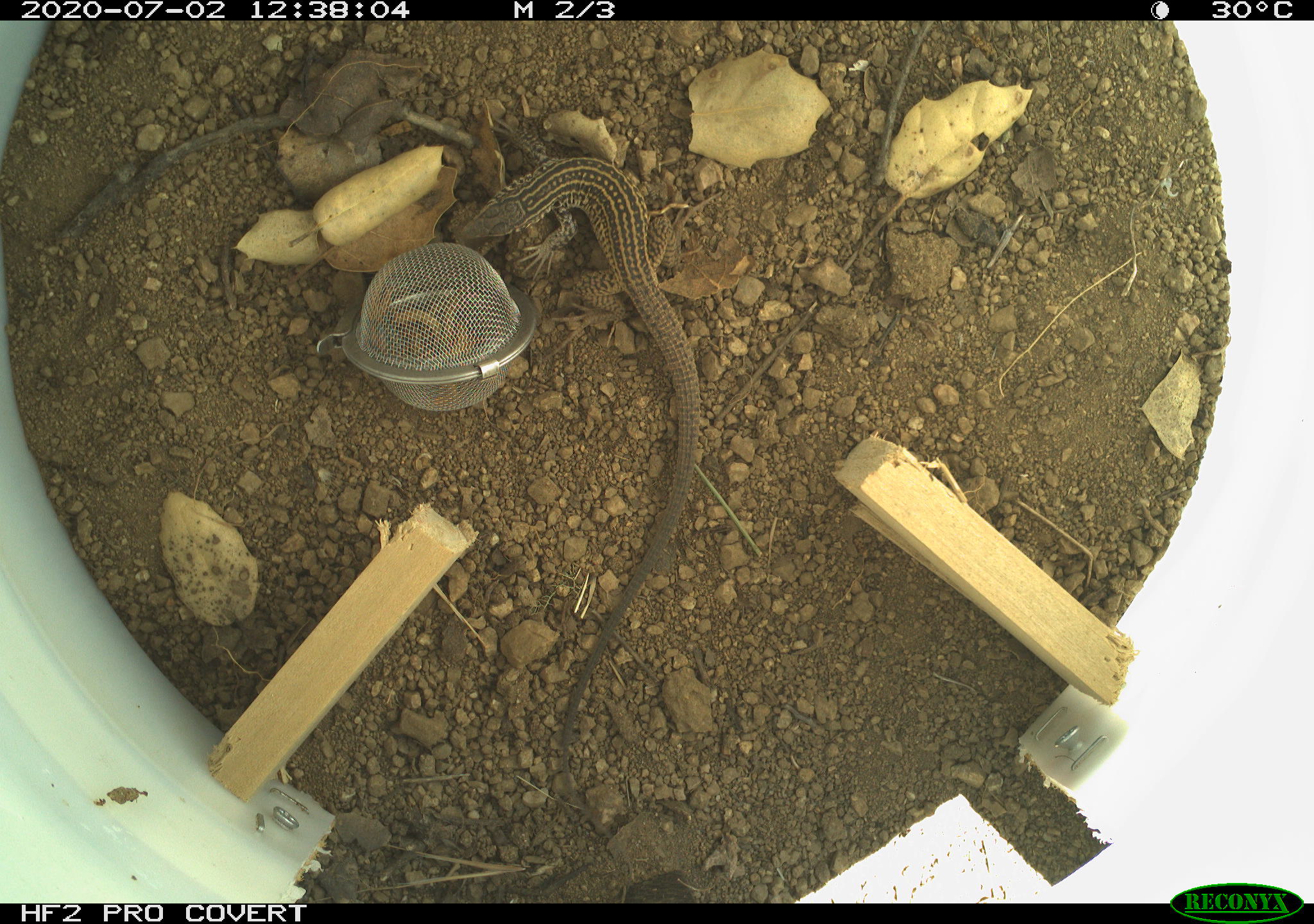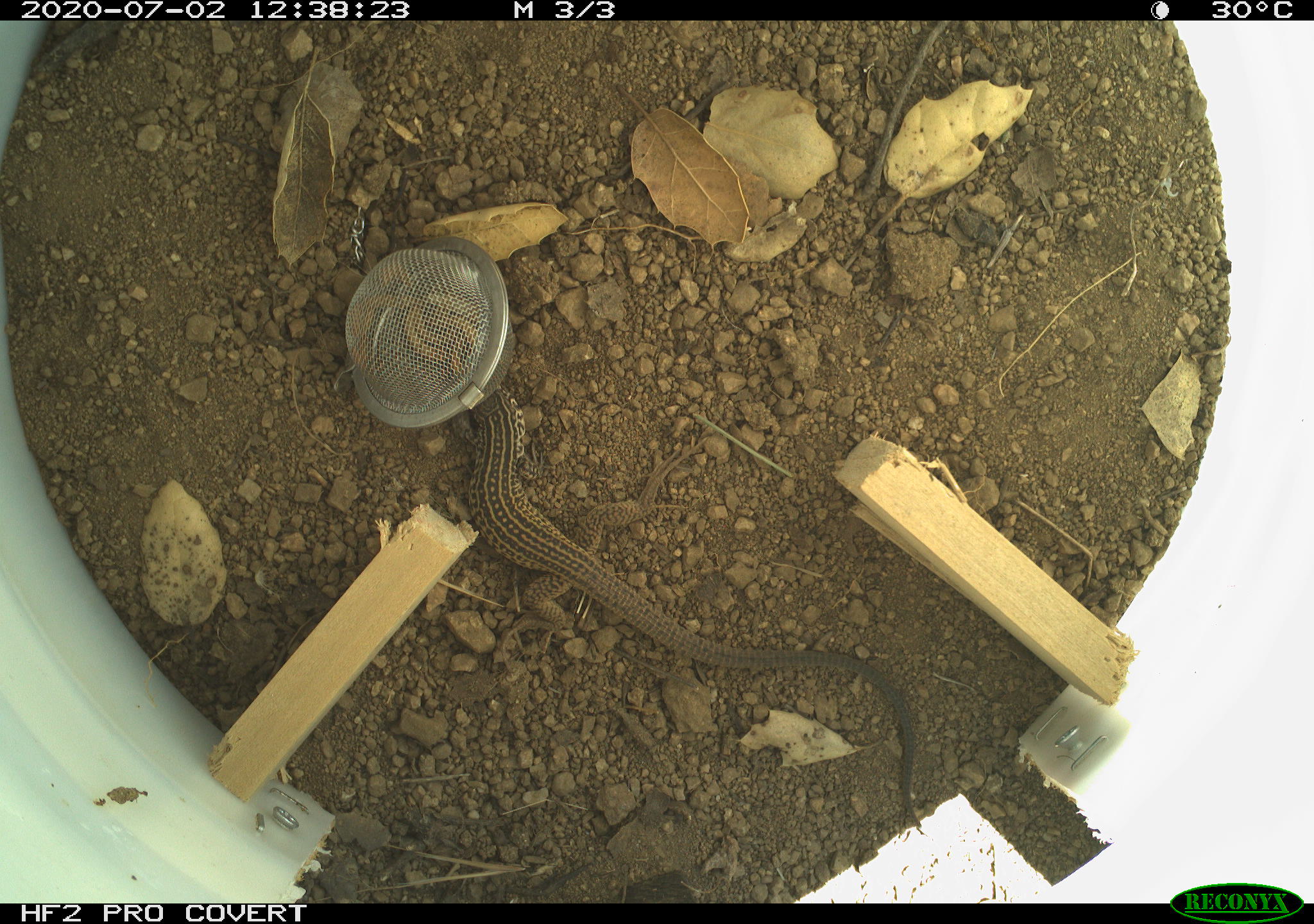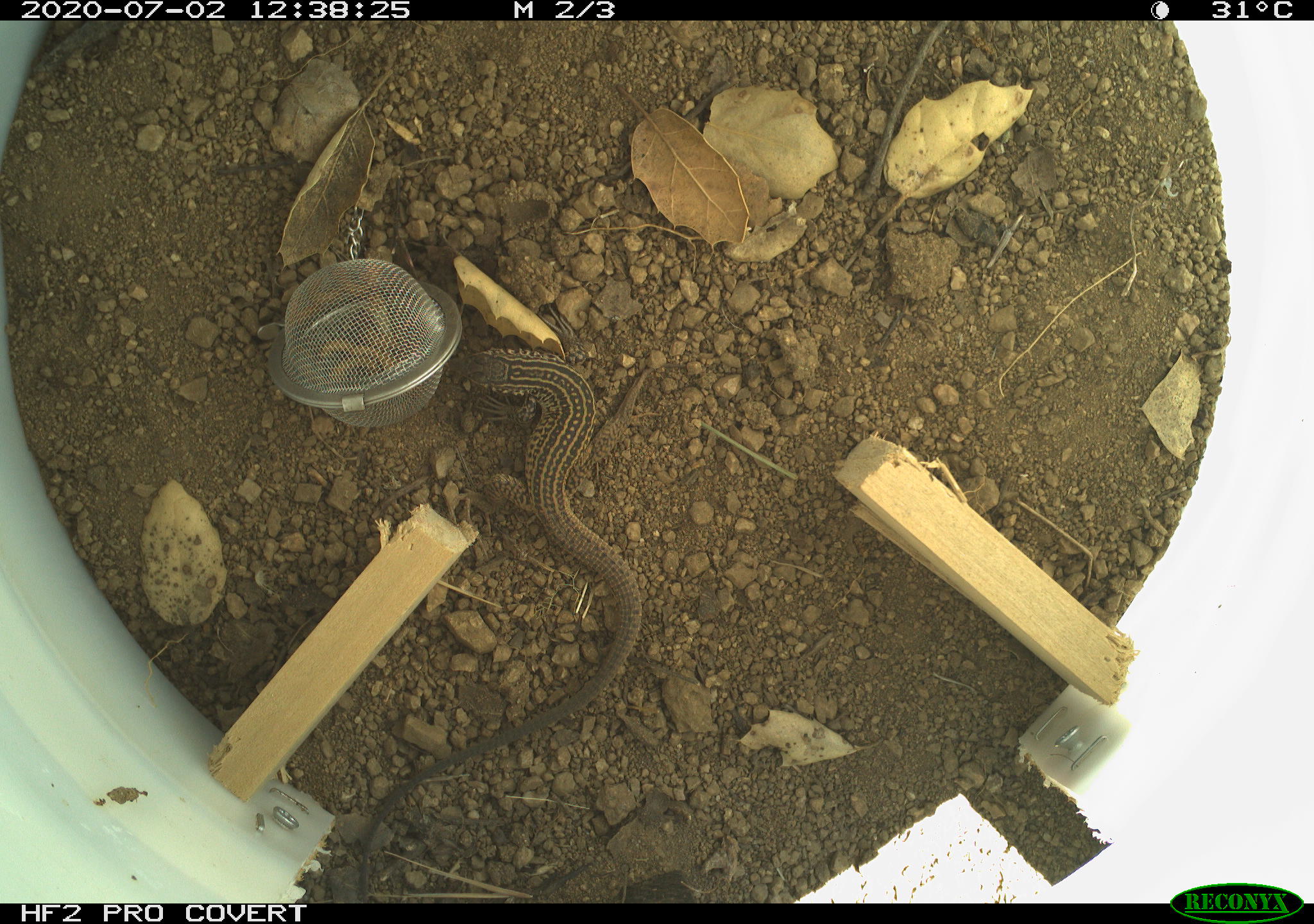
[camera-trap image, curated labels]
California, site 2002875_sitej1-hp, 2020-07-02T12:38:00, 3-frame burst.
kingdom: Animalia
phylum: Chordata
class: Reptilia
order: Squamata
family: Teiidae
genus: Aspidoscelis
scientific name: Aspidoscelis tigris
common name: western whiptail